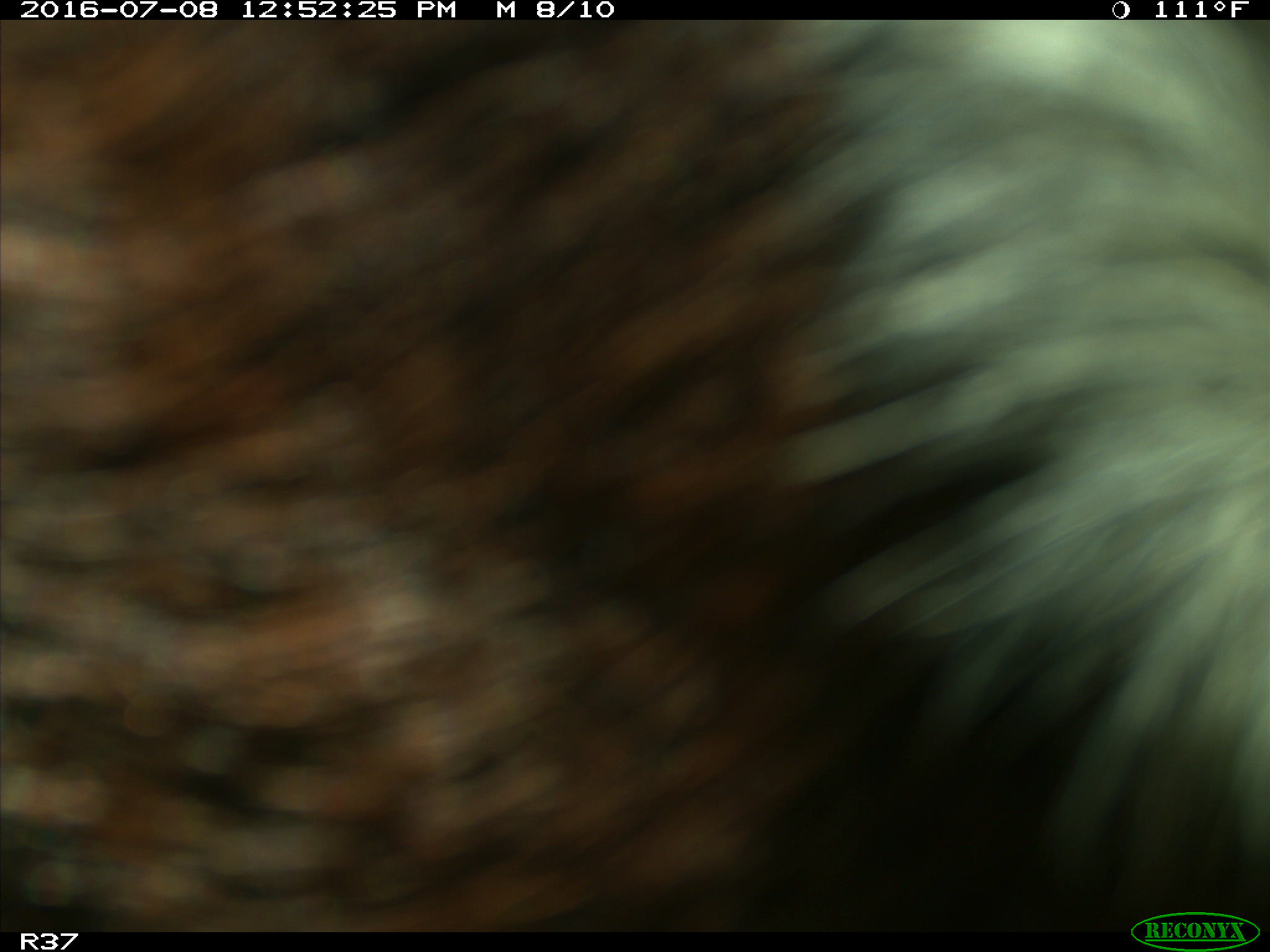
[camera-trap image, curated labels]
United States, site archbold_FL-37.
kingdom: Animalia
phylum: Chordata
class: Mammalia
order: Artiodactyla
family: Bovidae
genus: Bos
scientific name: Bos taurus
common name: domestic cow